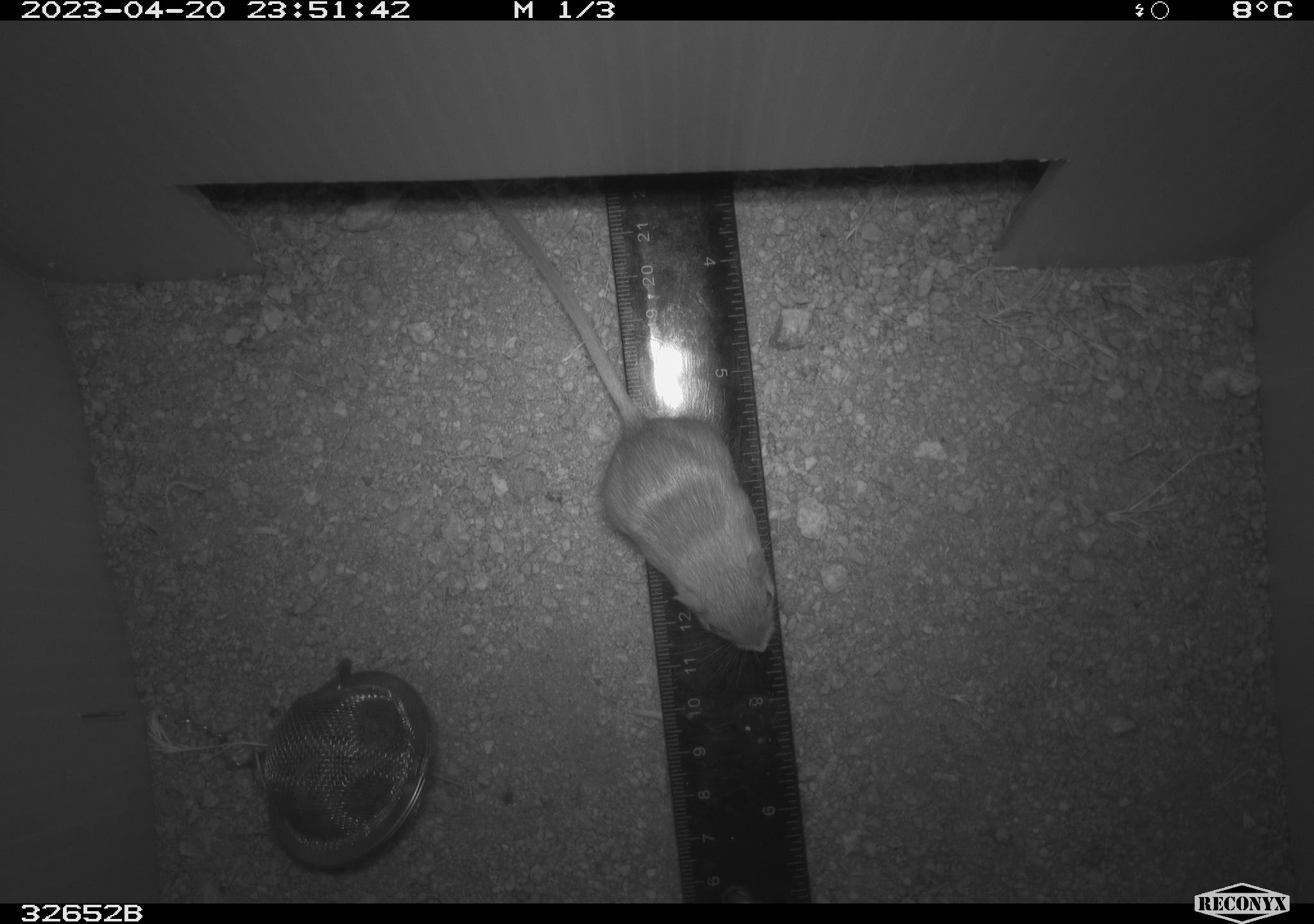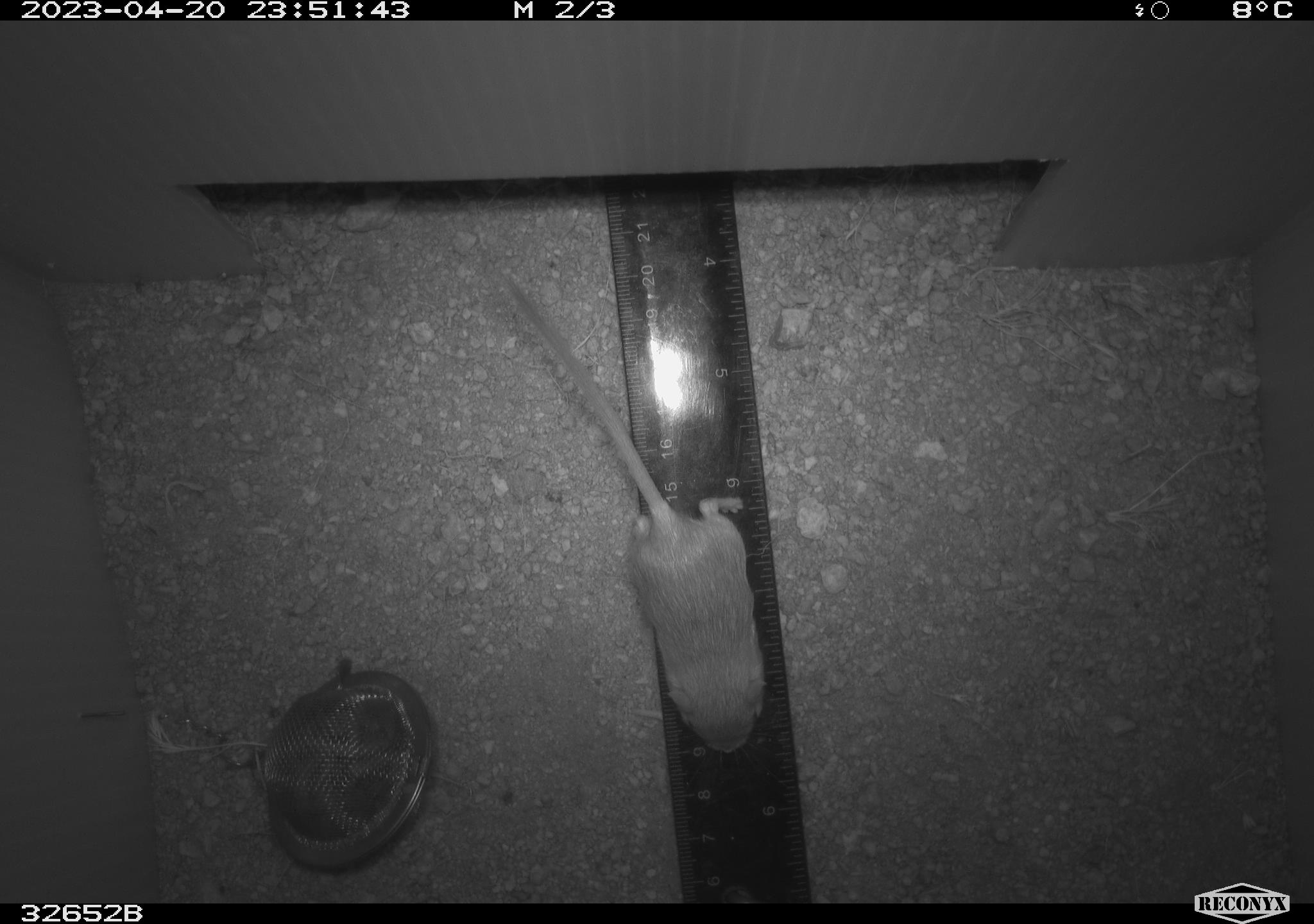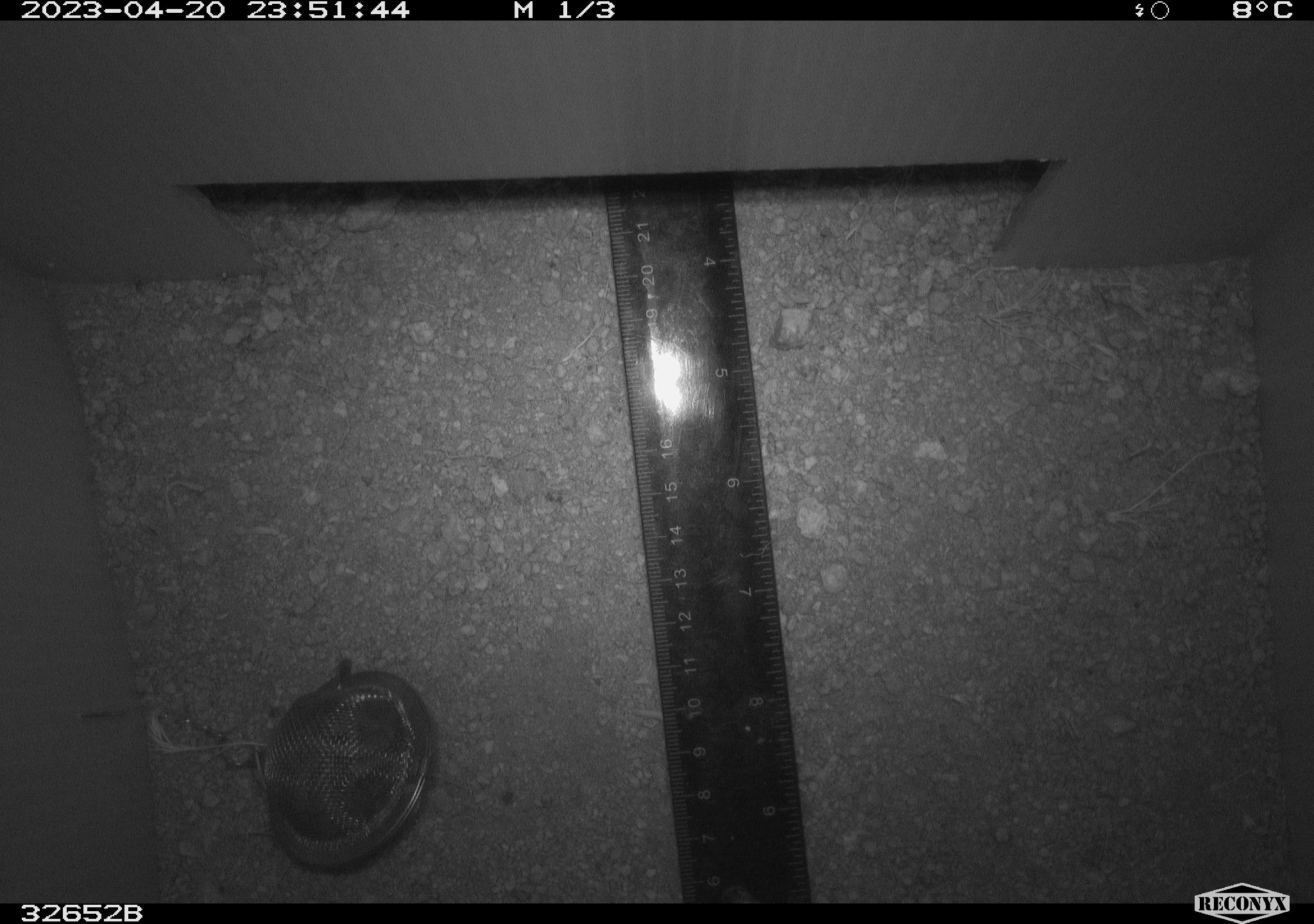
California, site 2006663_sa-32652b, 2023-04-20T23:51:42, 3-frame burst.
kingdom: Animalia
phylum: Chordata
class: Mammalia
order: Rodentia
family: Heteromyidae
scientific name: Heteromyidae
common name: kangaroo rats and pocket mice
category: heteromyidae family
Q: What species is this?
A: Heteromyidae family (kangaroo rats and pocket mice) (Heteromyidae).